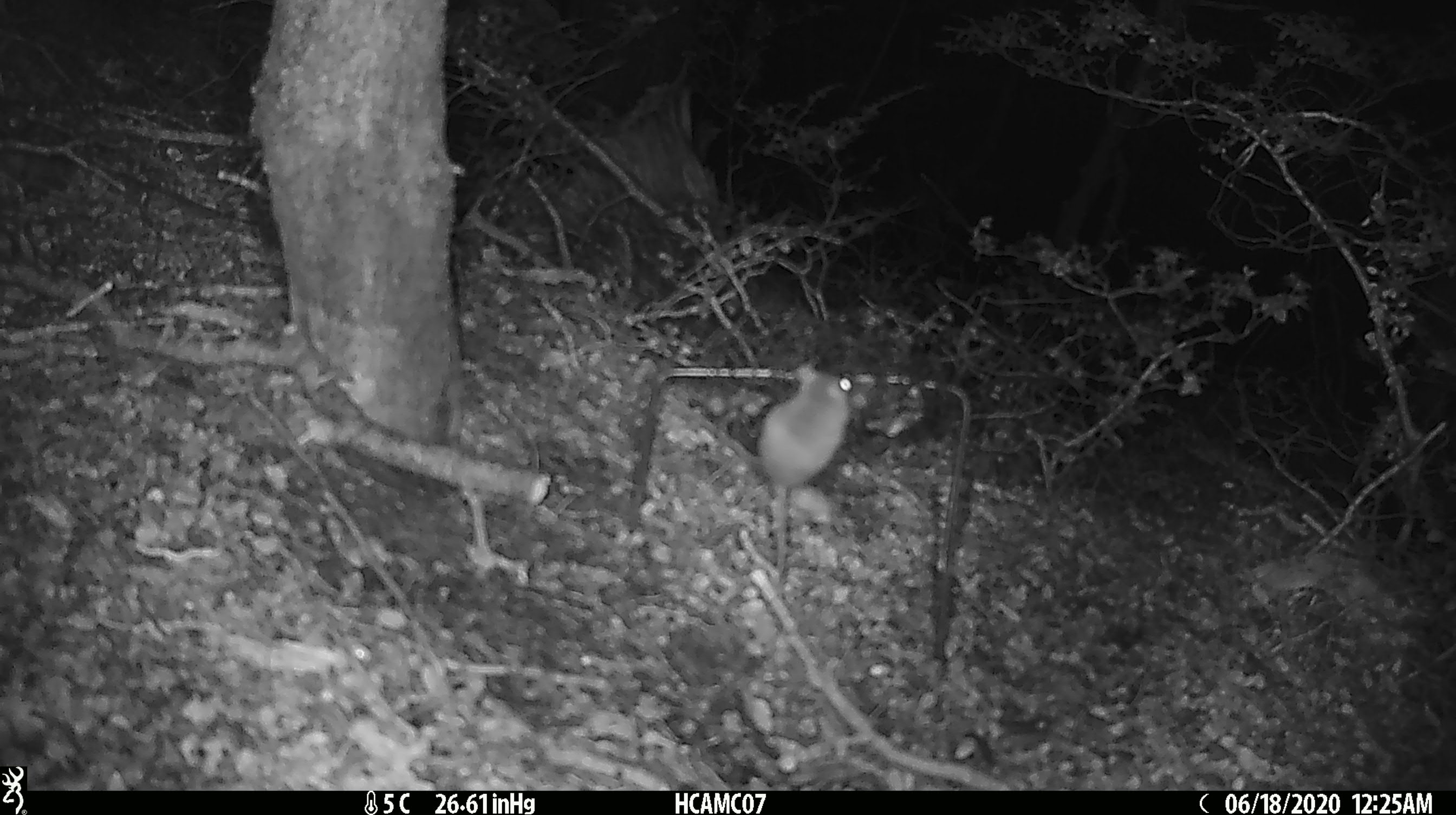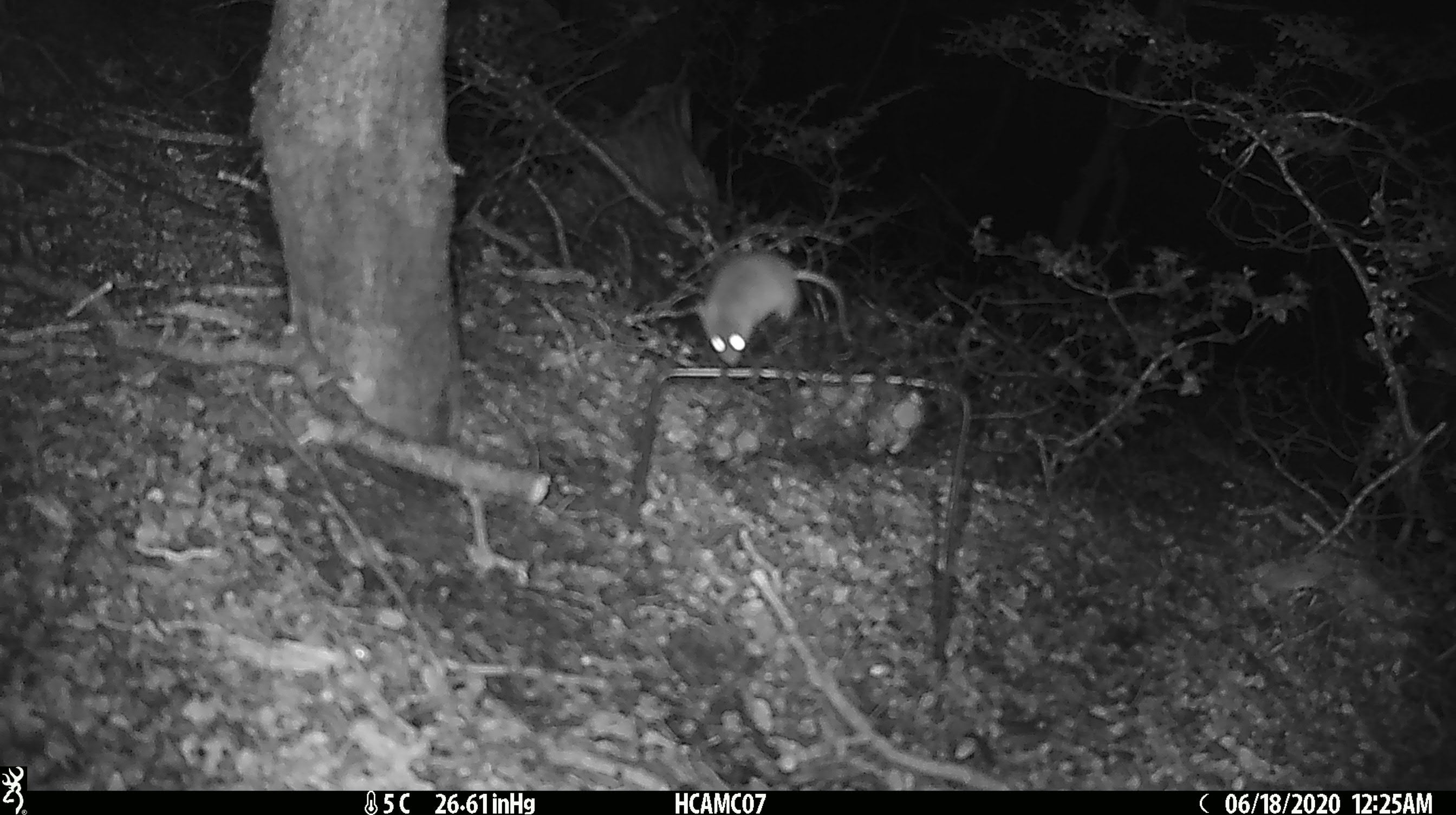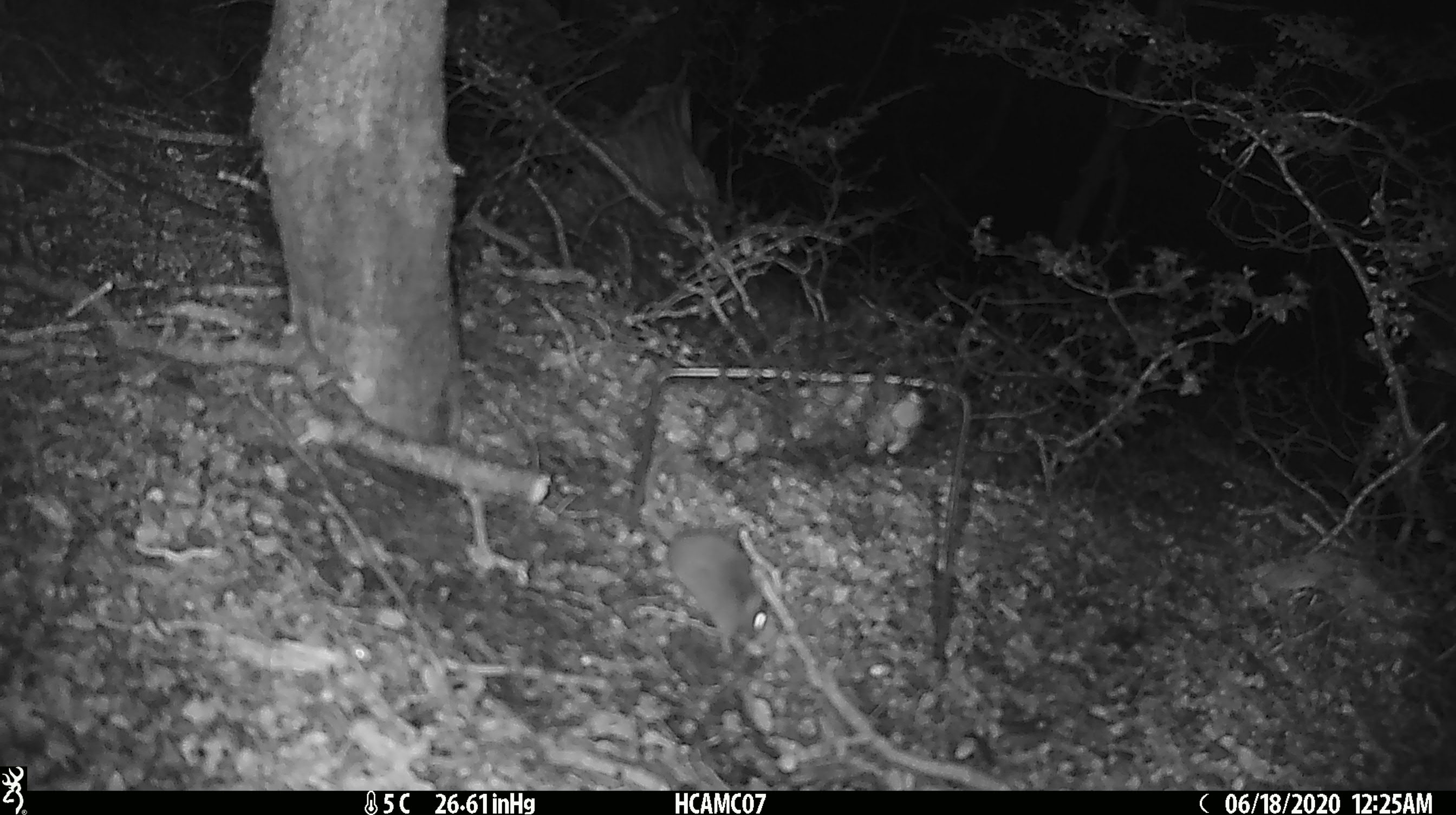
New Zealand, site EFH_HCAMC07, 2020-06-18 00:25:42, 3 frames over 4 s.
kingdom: Animalia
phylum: Chordata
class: Mammalia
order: Rodentia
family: Muridae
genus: Mus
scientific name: Mus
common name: mouse